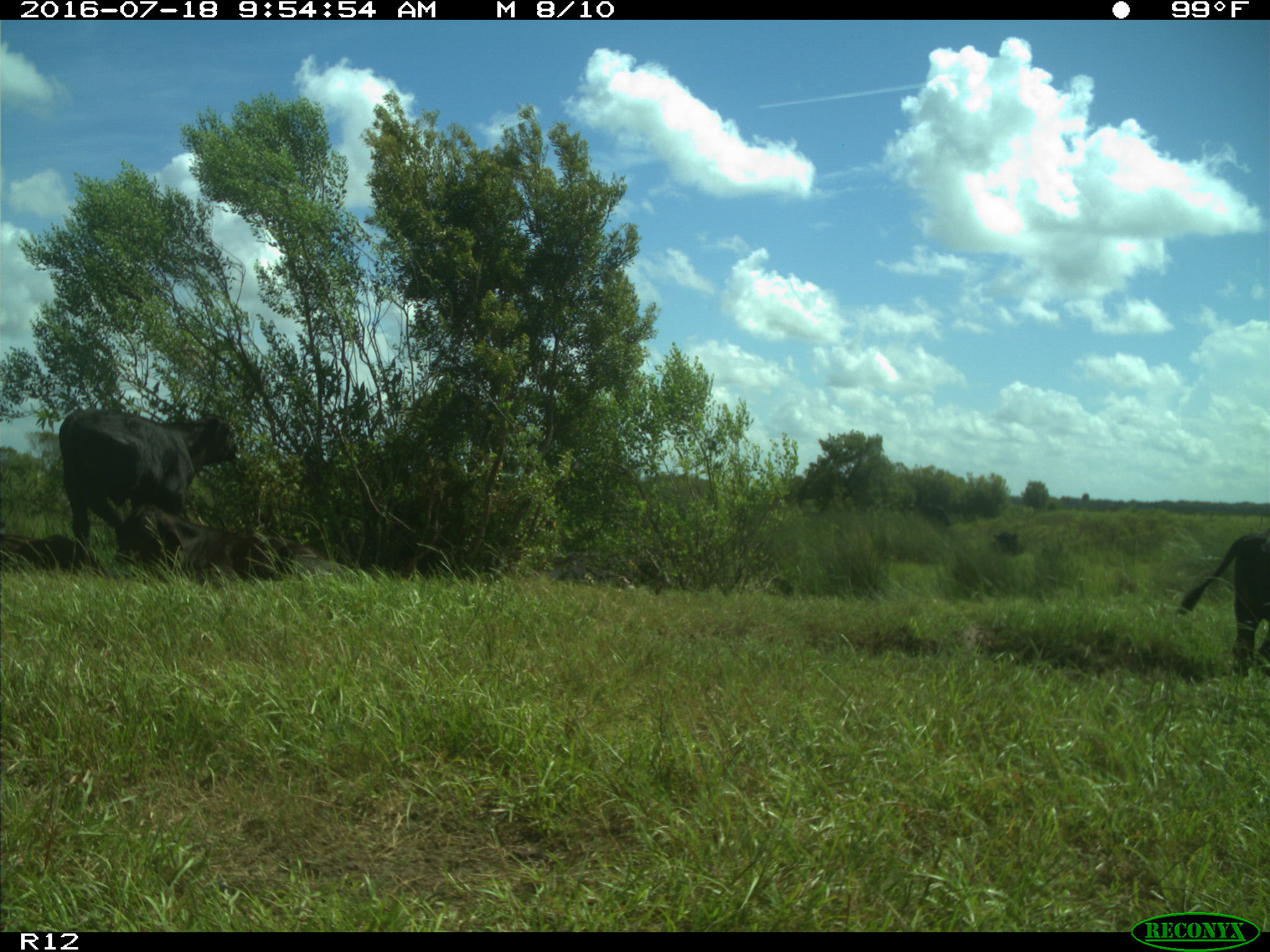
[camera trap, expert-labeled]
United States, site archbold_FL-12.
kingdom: Animalia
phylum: Chordata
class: Mammalia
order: Artiodactyla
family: Bovidae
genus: Bos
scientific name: Bos taurus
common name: domestic cow